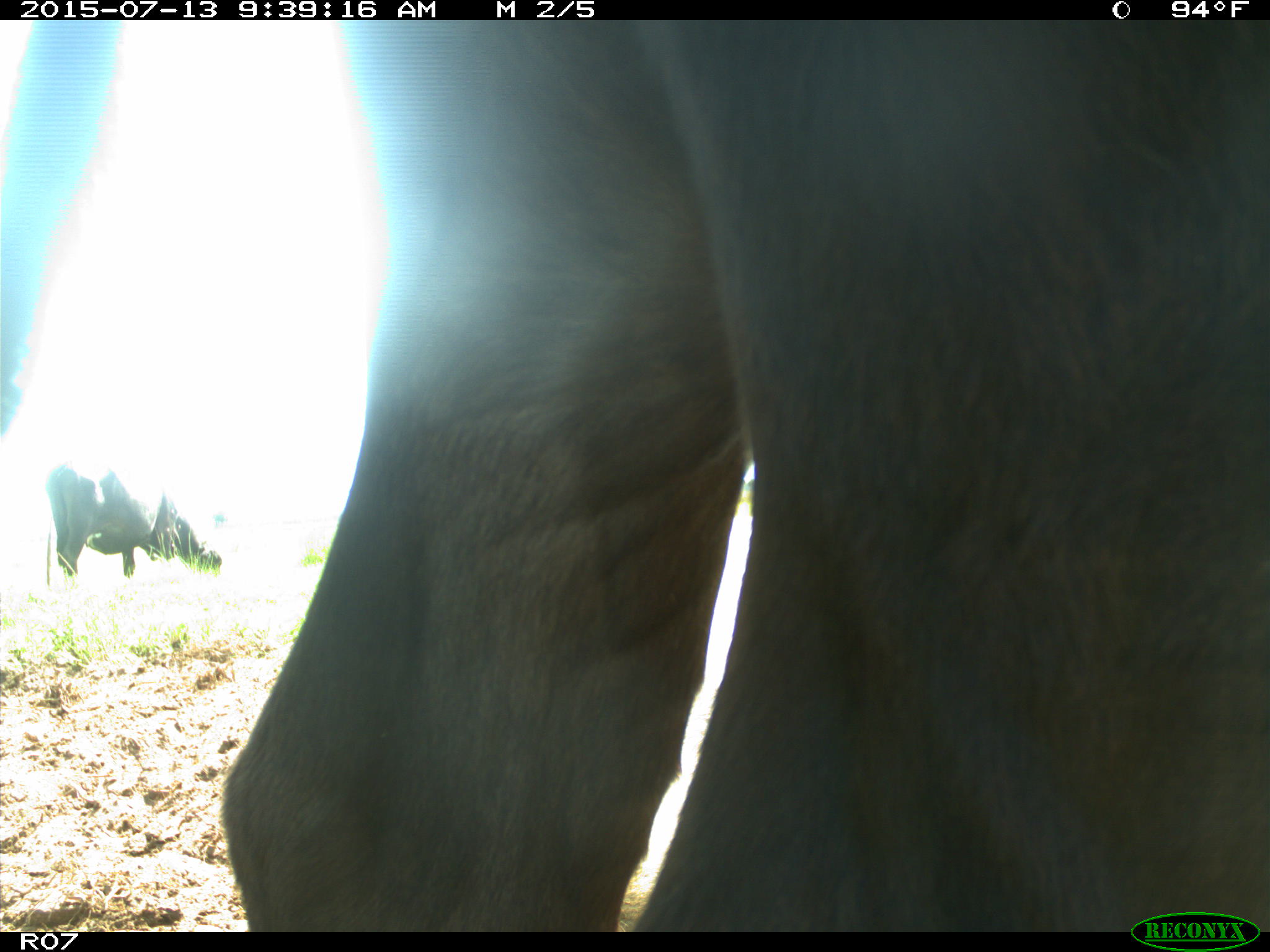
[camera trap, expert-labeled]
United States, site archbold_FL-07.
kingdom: Animalia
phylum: Chordata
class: Mammalia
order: Artiodactyla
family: Bovidae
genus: Bos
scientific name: Bos taurus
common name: domestic cow